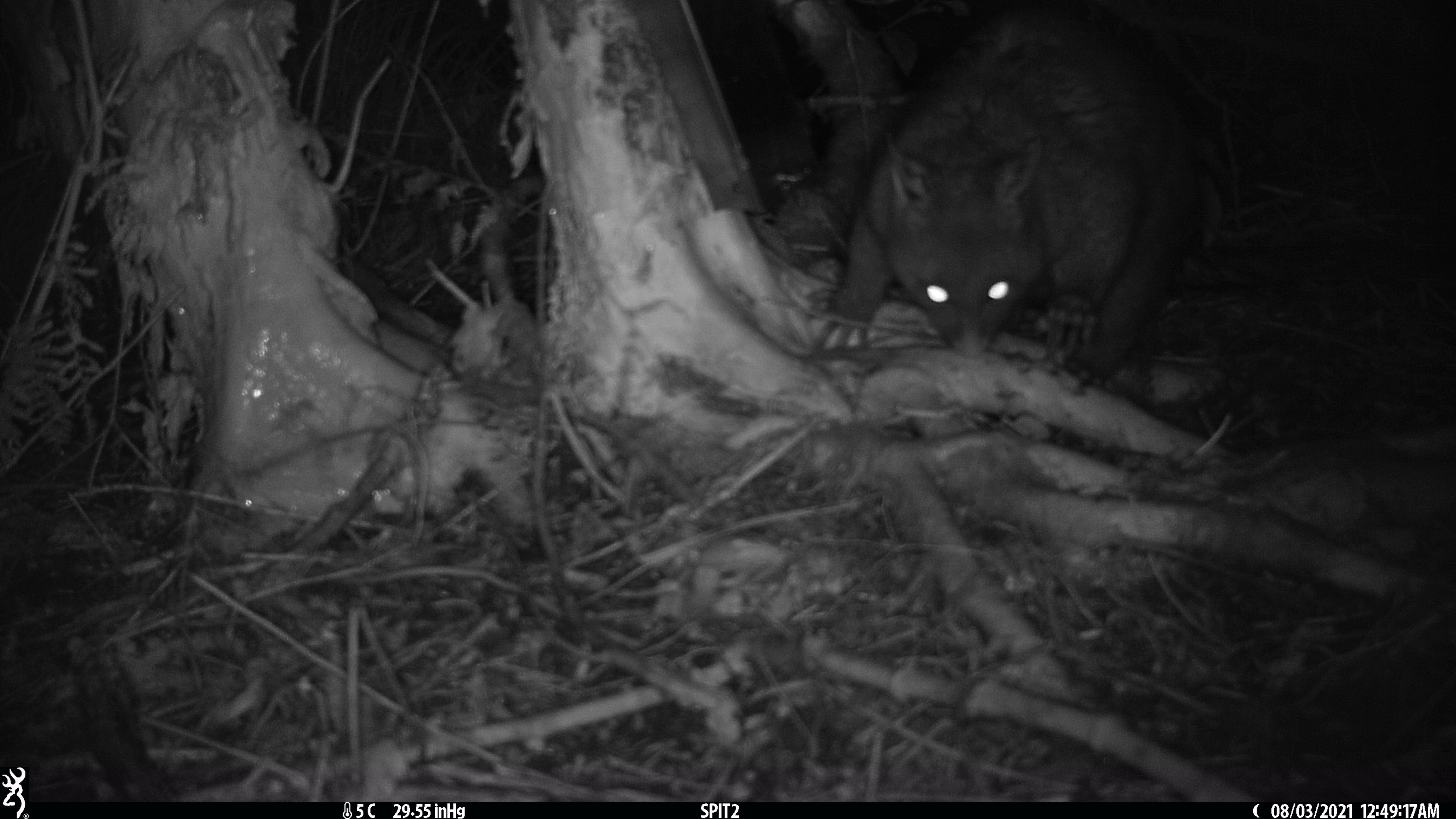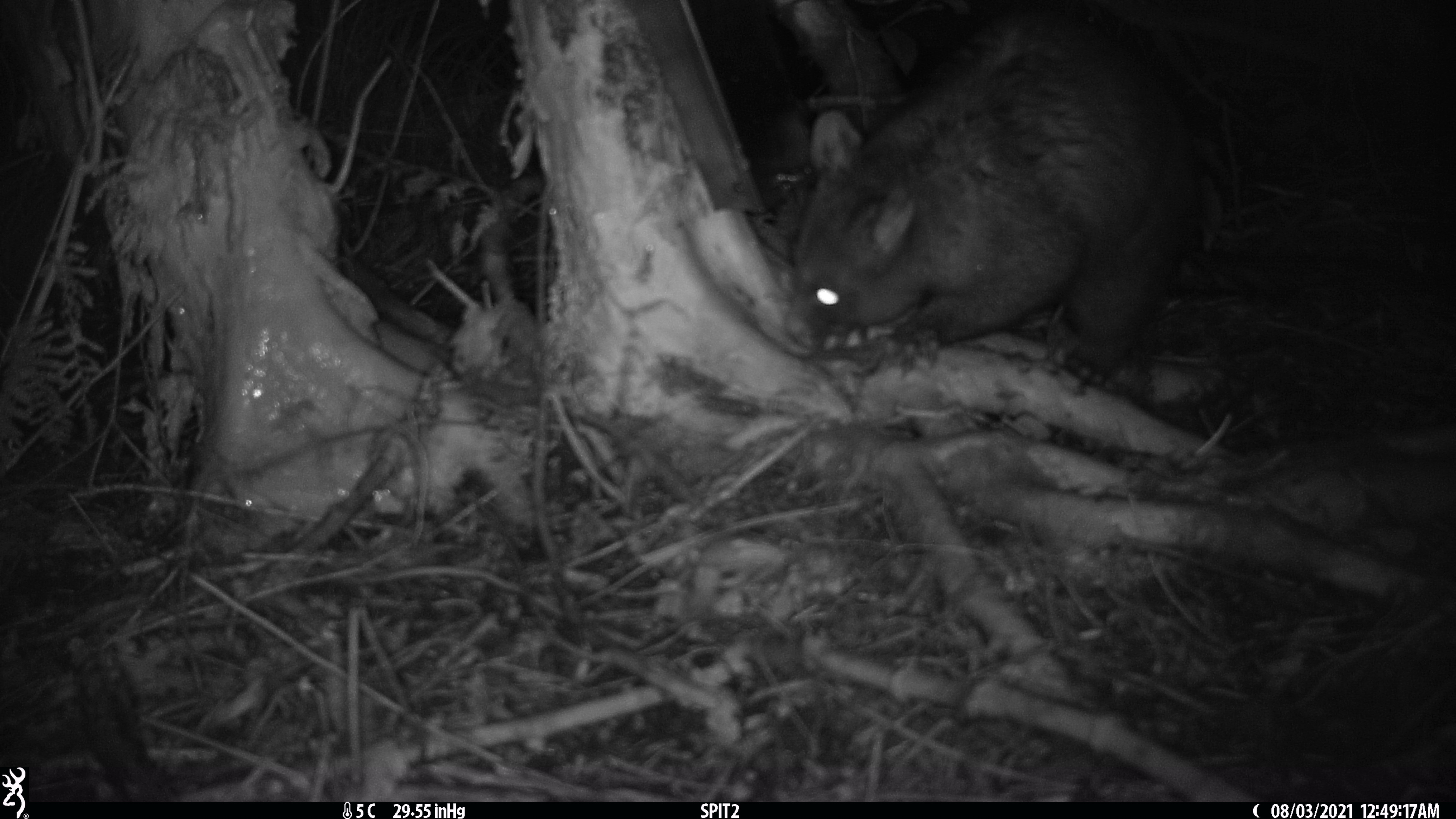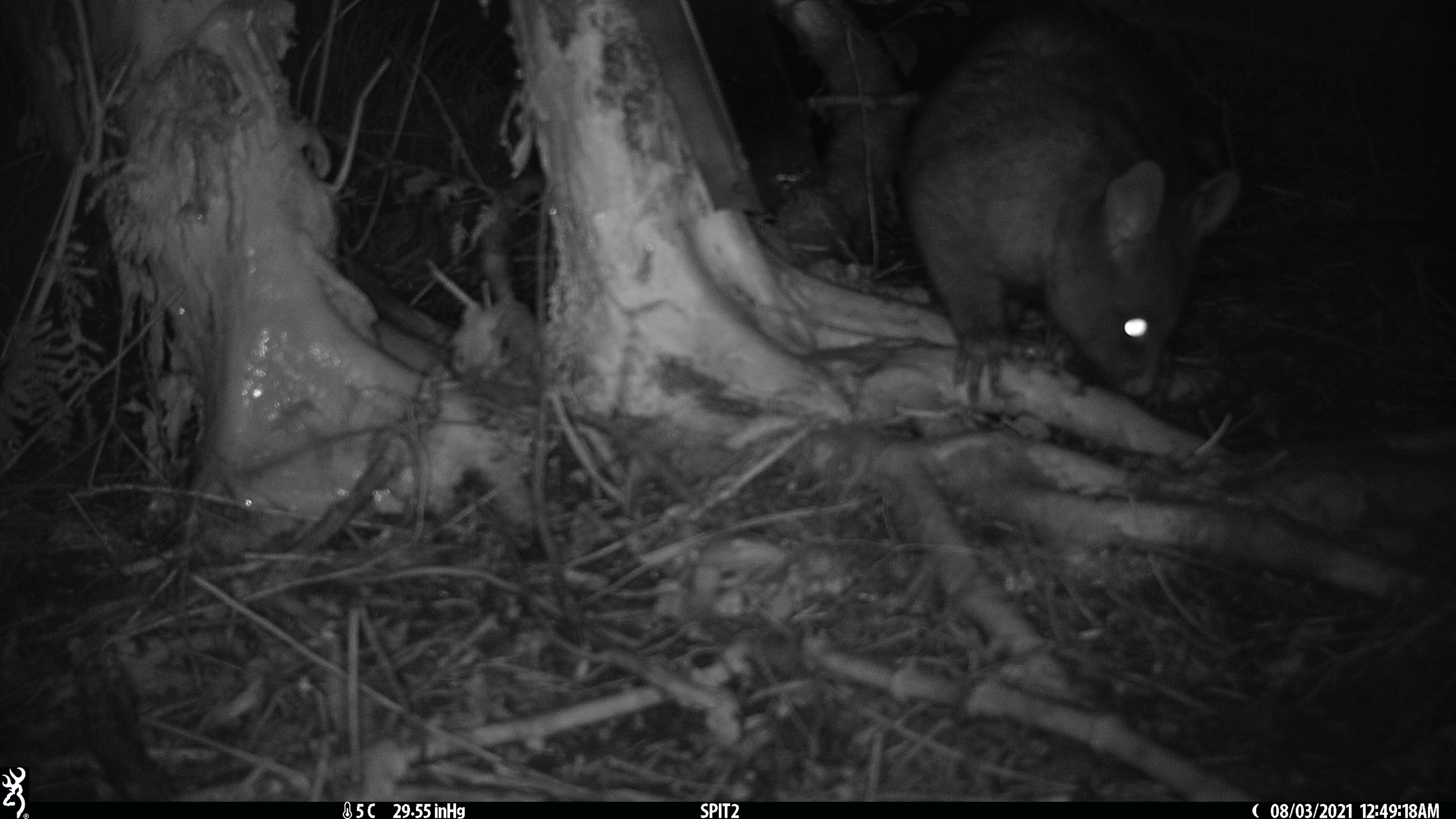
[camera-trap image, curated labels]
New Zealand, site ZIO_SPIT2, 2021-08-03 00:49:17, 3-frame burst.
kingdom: Animalia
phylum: Chordata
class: Mammalia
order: Diprotodontia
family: Phalangeridae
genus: Trichosurus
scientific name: Trichosurus vulpecula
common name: common brushtail possum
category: possum